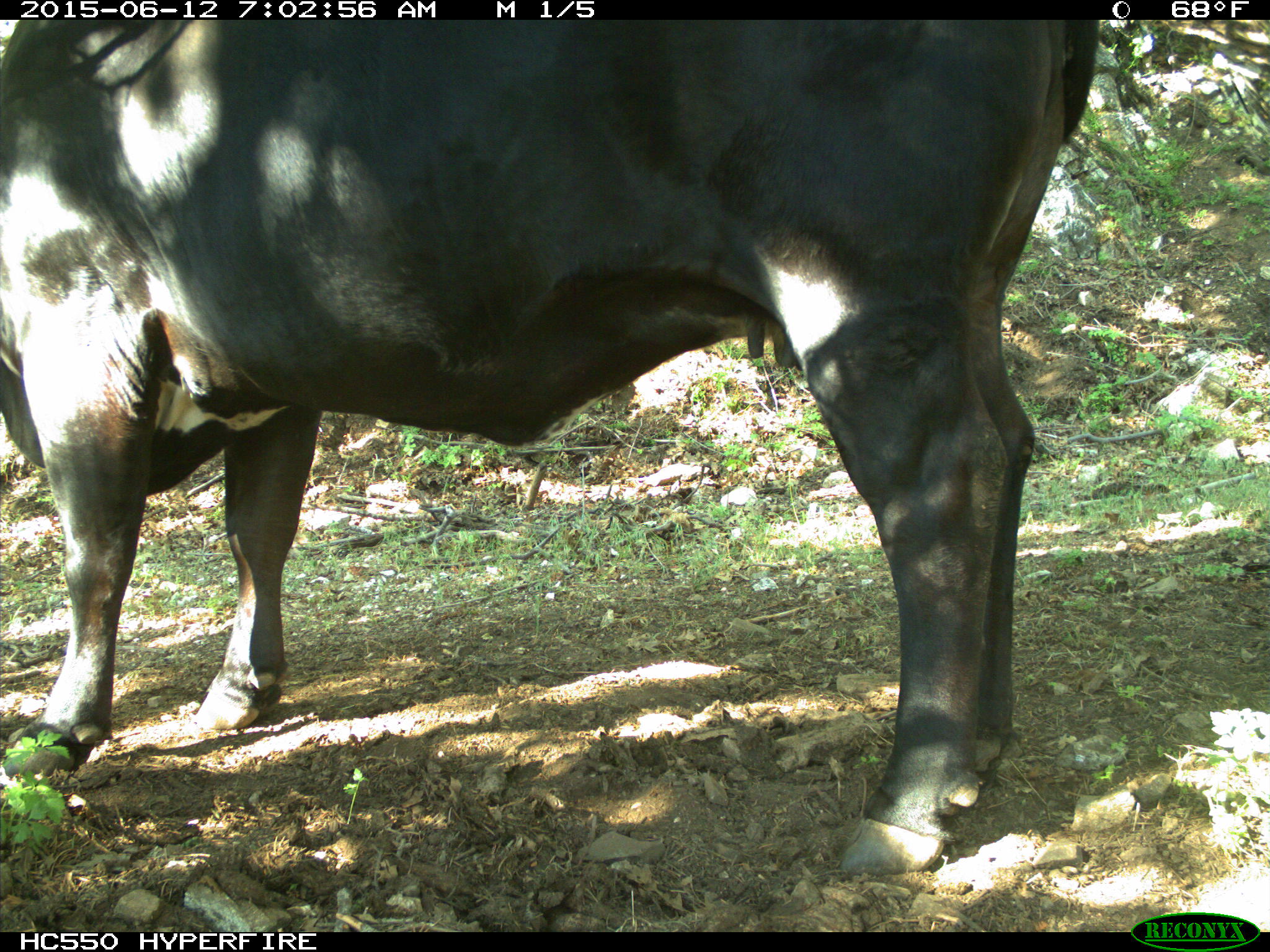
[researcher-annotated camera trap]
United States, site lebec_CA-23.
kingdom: Animalia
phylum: Chordata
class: Mammalia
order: Artiodactyla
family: Bovidae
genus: Bos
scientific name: Bos taurus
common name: domestic cow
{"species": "Bos taurus (domestic cow)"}